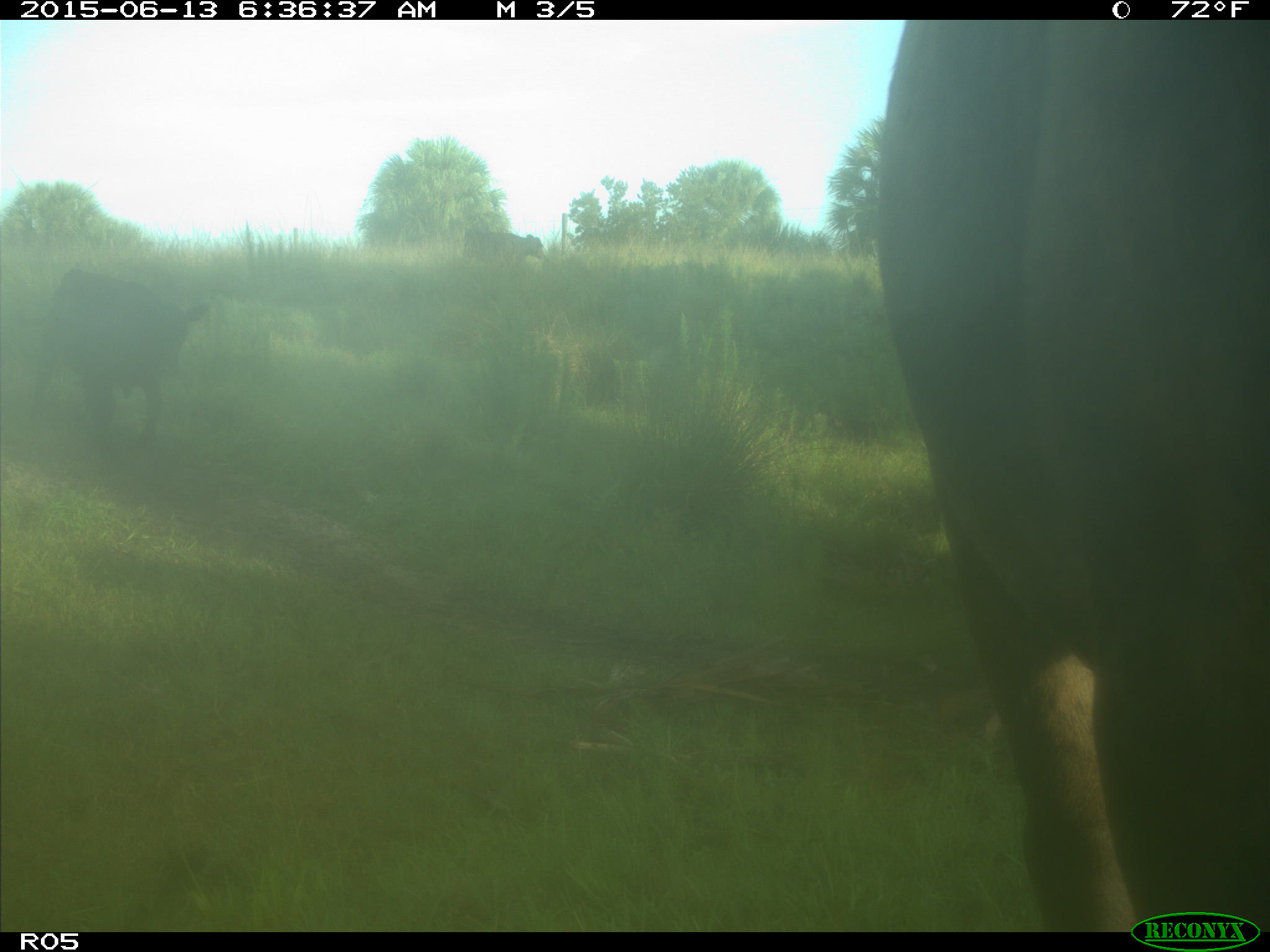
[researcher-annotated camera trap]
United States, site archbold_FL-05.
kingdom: Animalia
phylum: Chordata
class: Mammalia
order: Artiodactyla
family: Bovidae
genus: Bos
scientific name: Bos taurus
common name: domestic cow